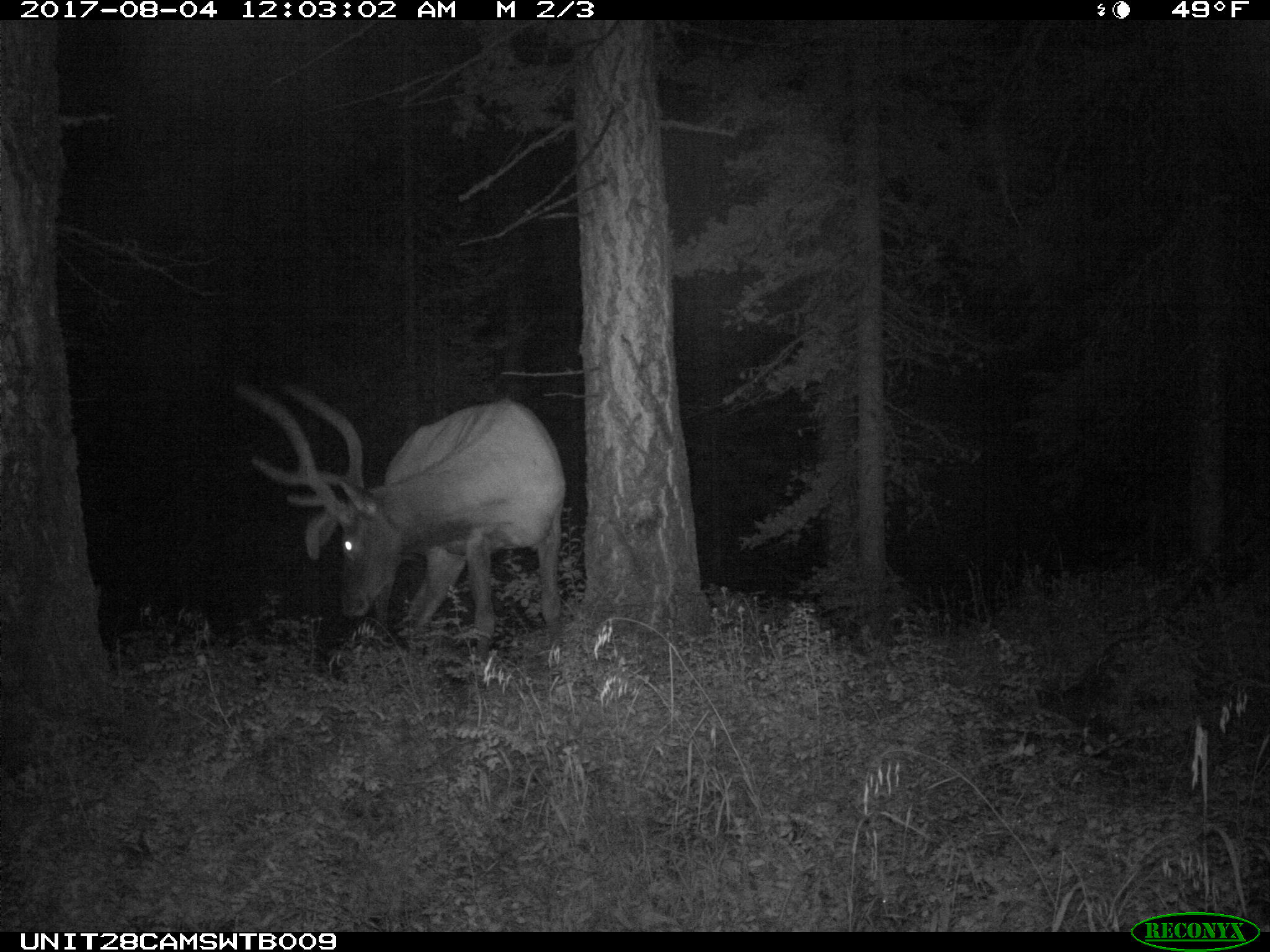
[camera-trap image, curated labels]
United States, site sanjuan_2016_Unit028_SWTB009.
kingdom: Animalia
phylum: Chordata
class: Mammalia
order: Artiodactyla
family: Cervidae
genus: Cervus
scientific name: Cervus elaphus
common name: red deer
Cervus elaphus (red deer).